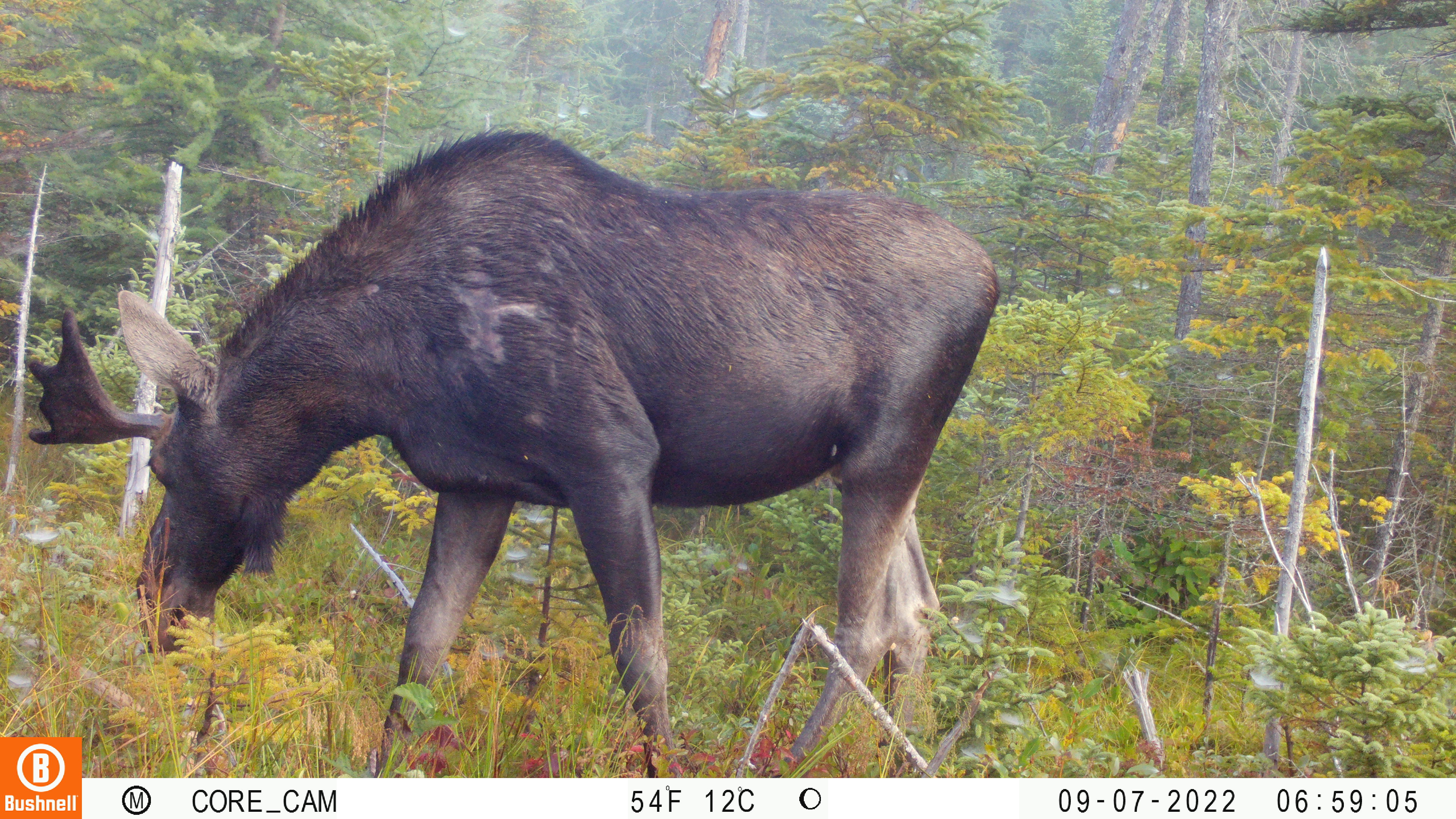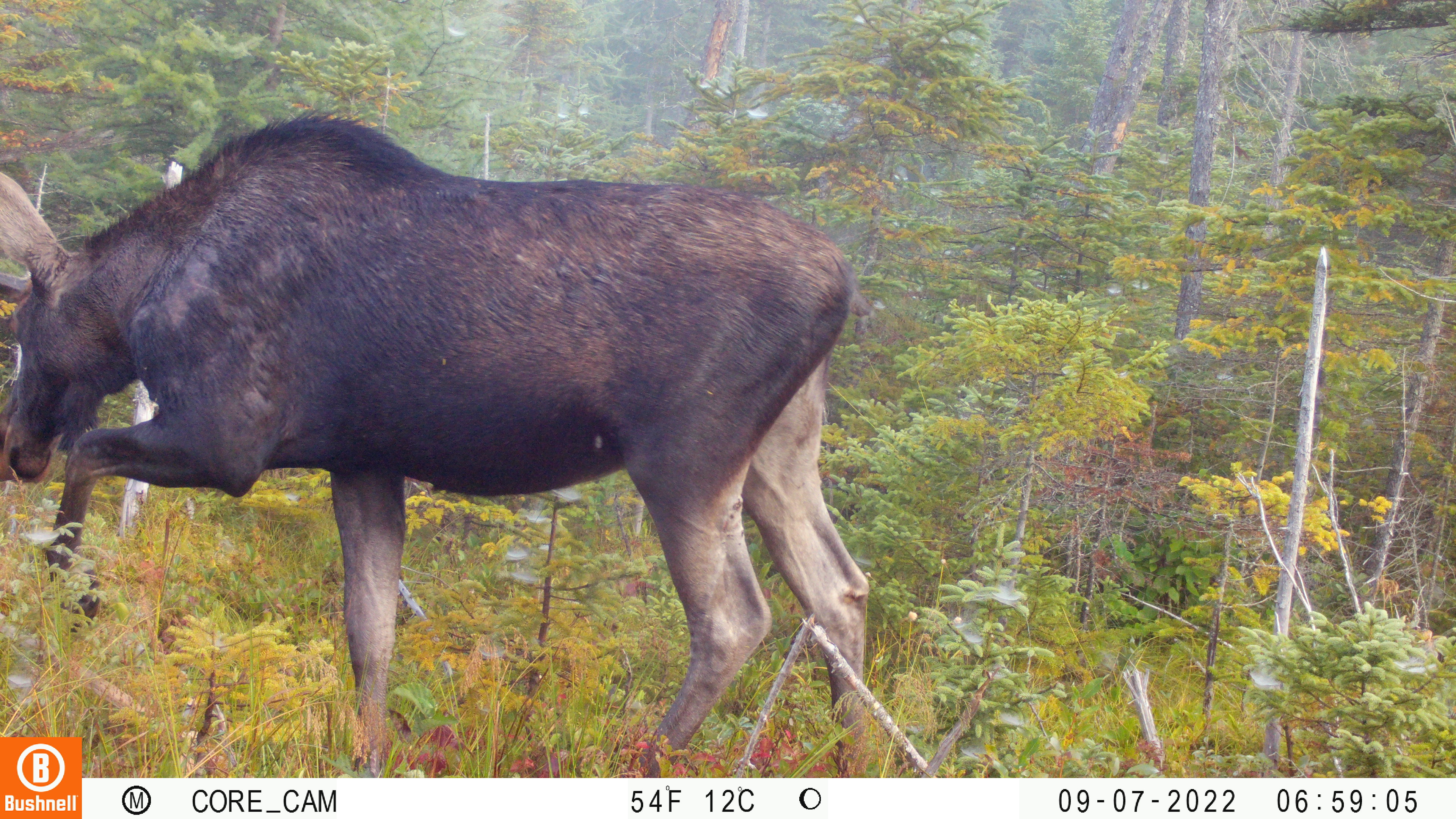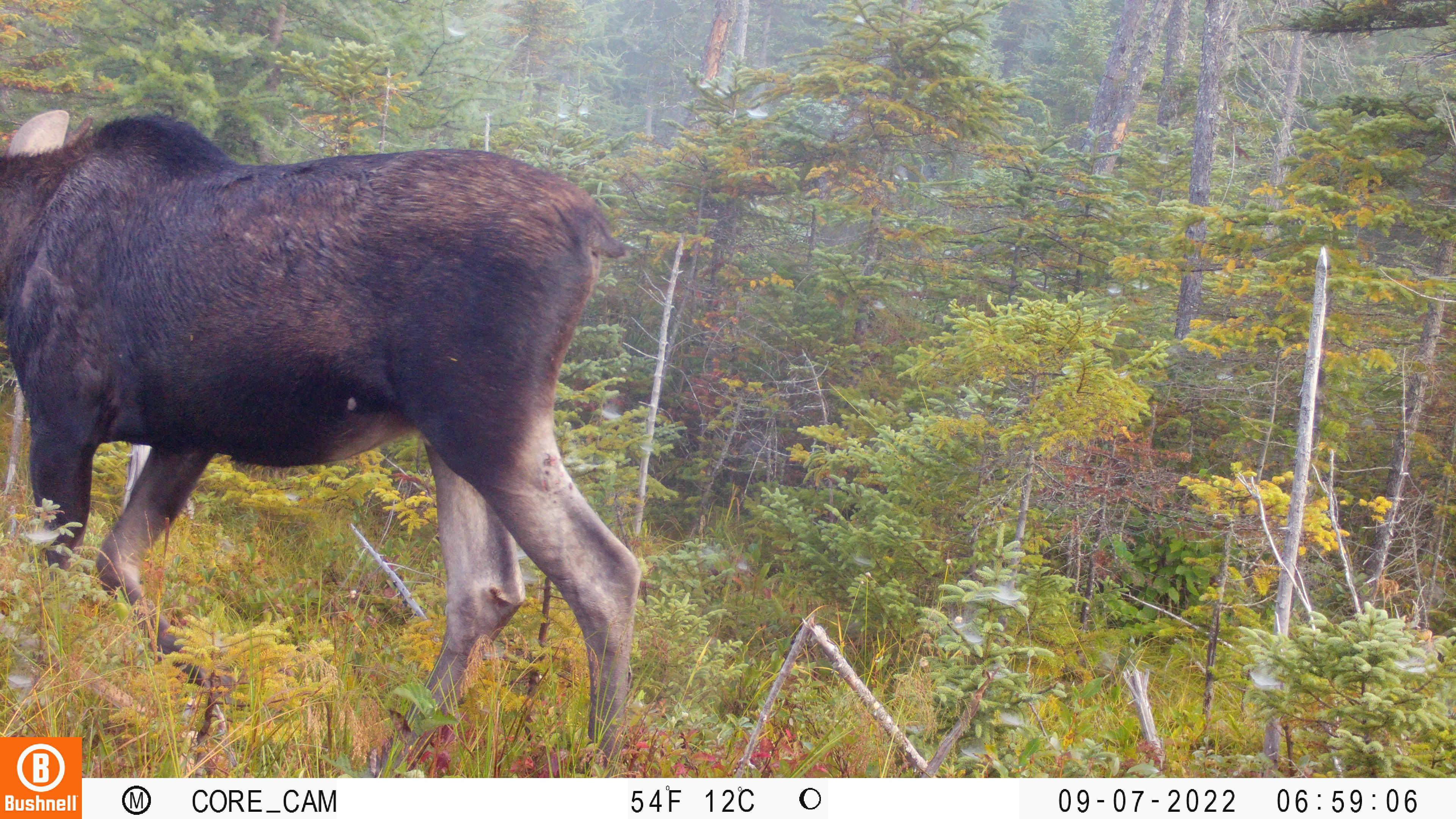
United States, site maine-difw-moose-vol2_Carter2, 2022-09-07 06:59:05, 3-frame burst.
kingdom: Animalia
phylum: Chordata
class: Mammalia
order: Artiodactyla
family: Cervidae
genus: Alces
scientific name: Alces alces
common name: moose